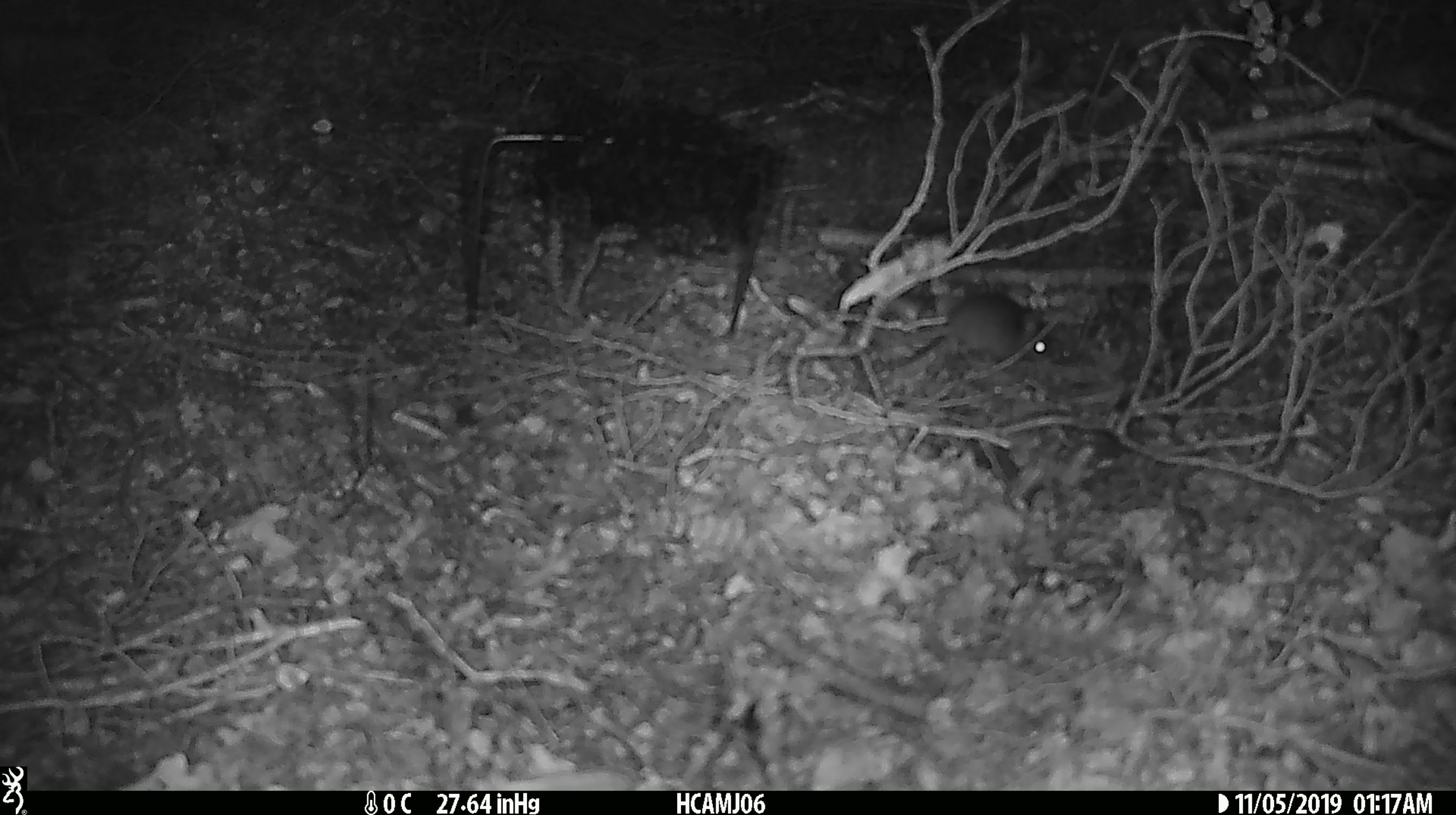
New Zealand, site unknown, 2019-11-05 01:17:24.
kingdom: Animalia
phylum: Chordata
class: Mammalia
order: Rodentia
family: Muridae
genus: Mus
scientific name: Mus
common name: mouse